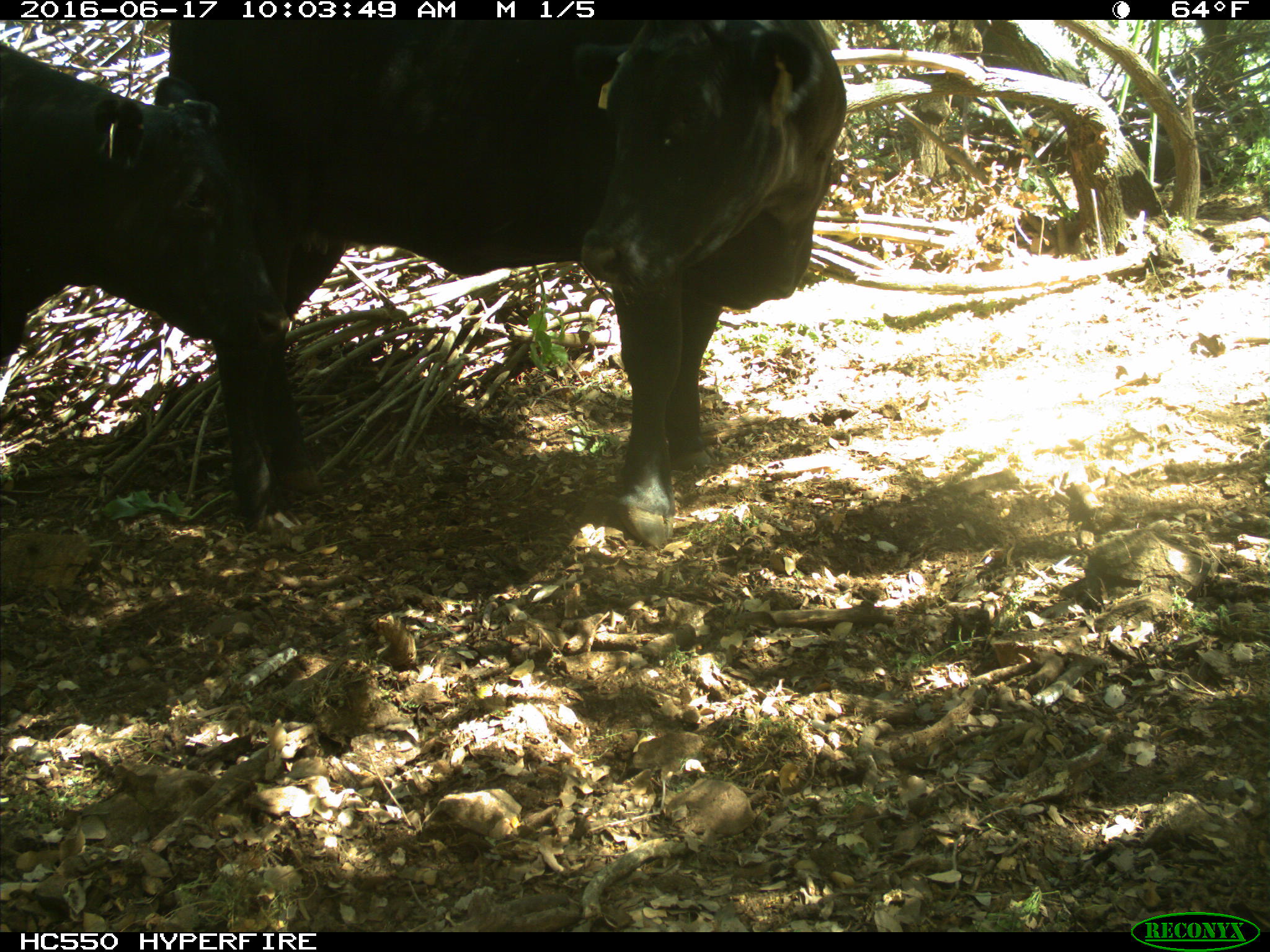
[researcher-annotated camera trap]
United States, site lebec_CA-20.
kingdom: Animalia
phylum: Chordata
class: Mammalia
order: Artiodactyla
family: Bovidae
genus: Bos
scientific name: Bos taurus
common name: domestic cow